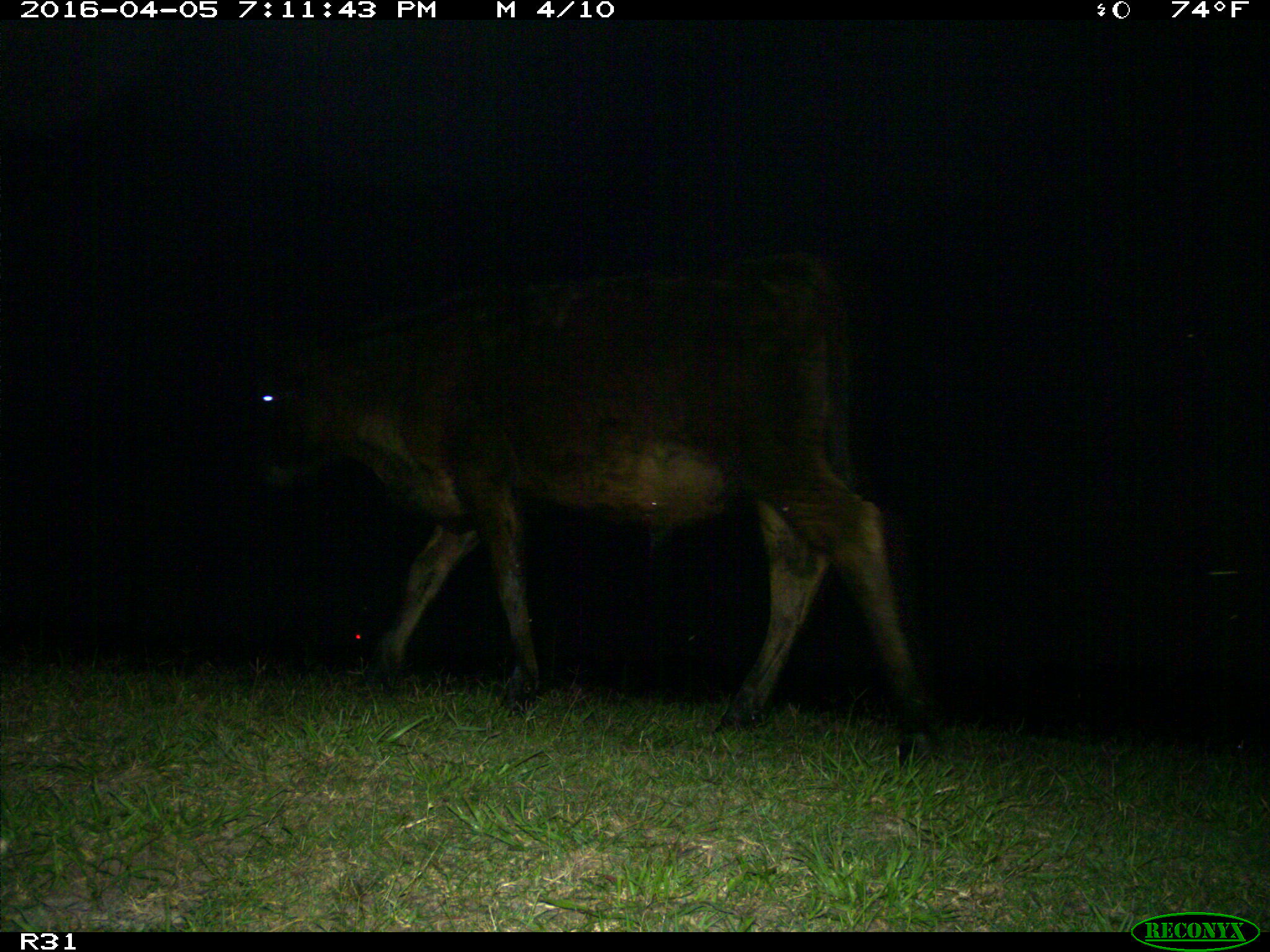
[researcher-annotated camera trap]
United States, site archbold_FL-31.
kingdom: Animalia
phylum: Chordata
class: Mammalia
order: Artiodactyla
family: Bovidae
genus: Bos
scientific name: Bos taurus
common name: domestic cow